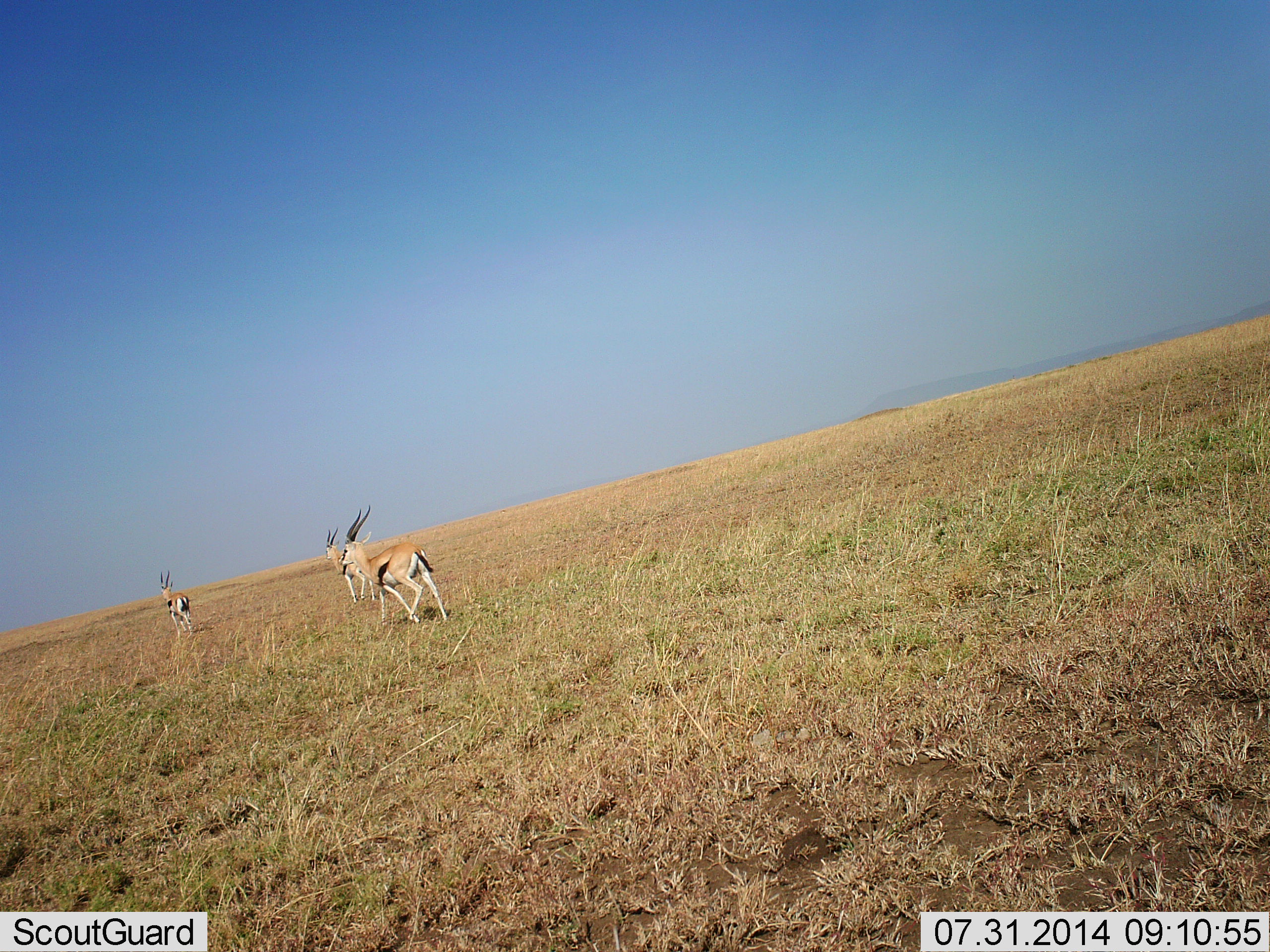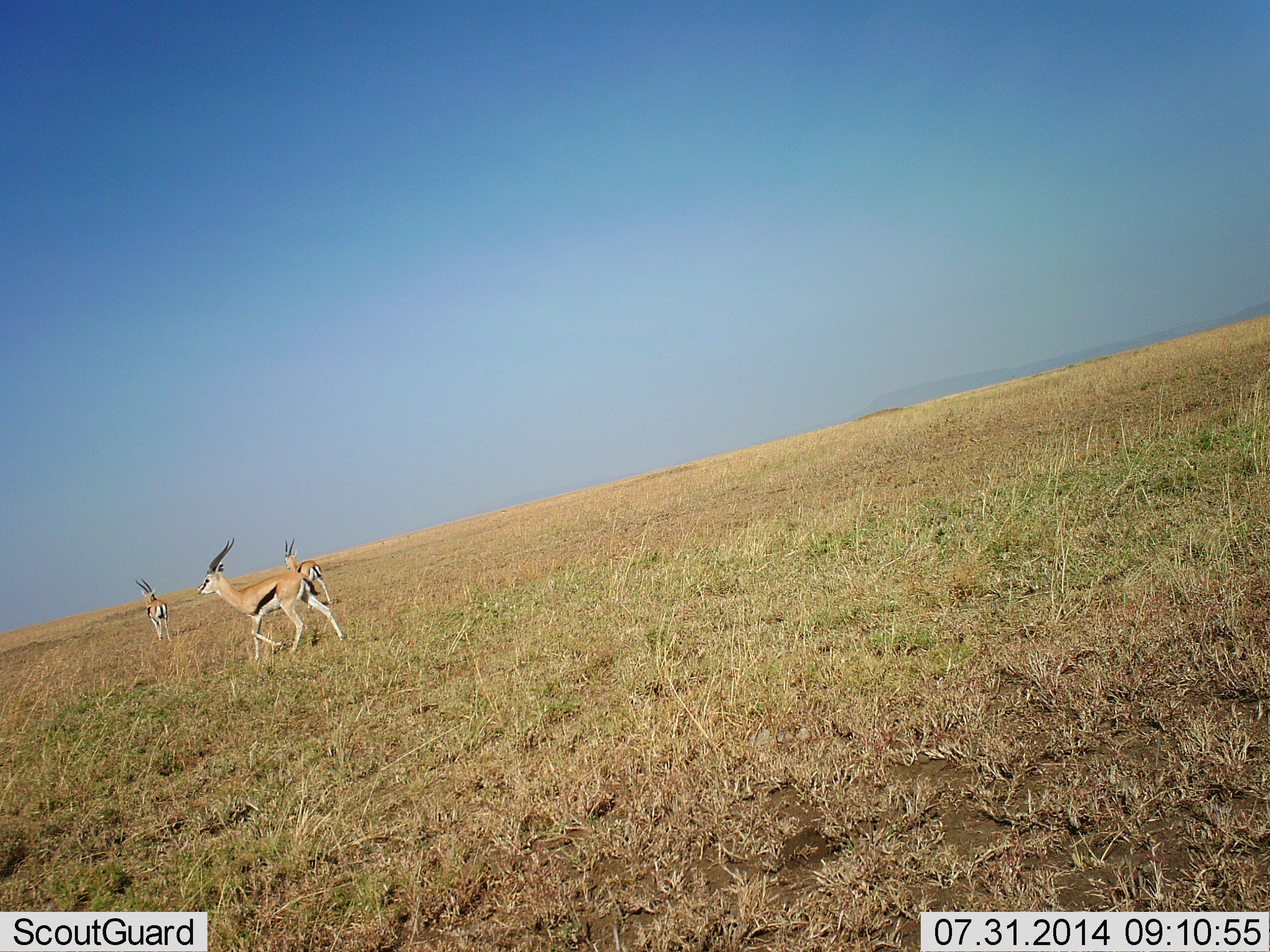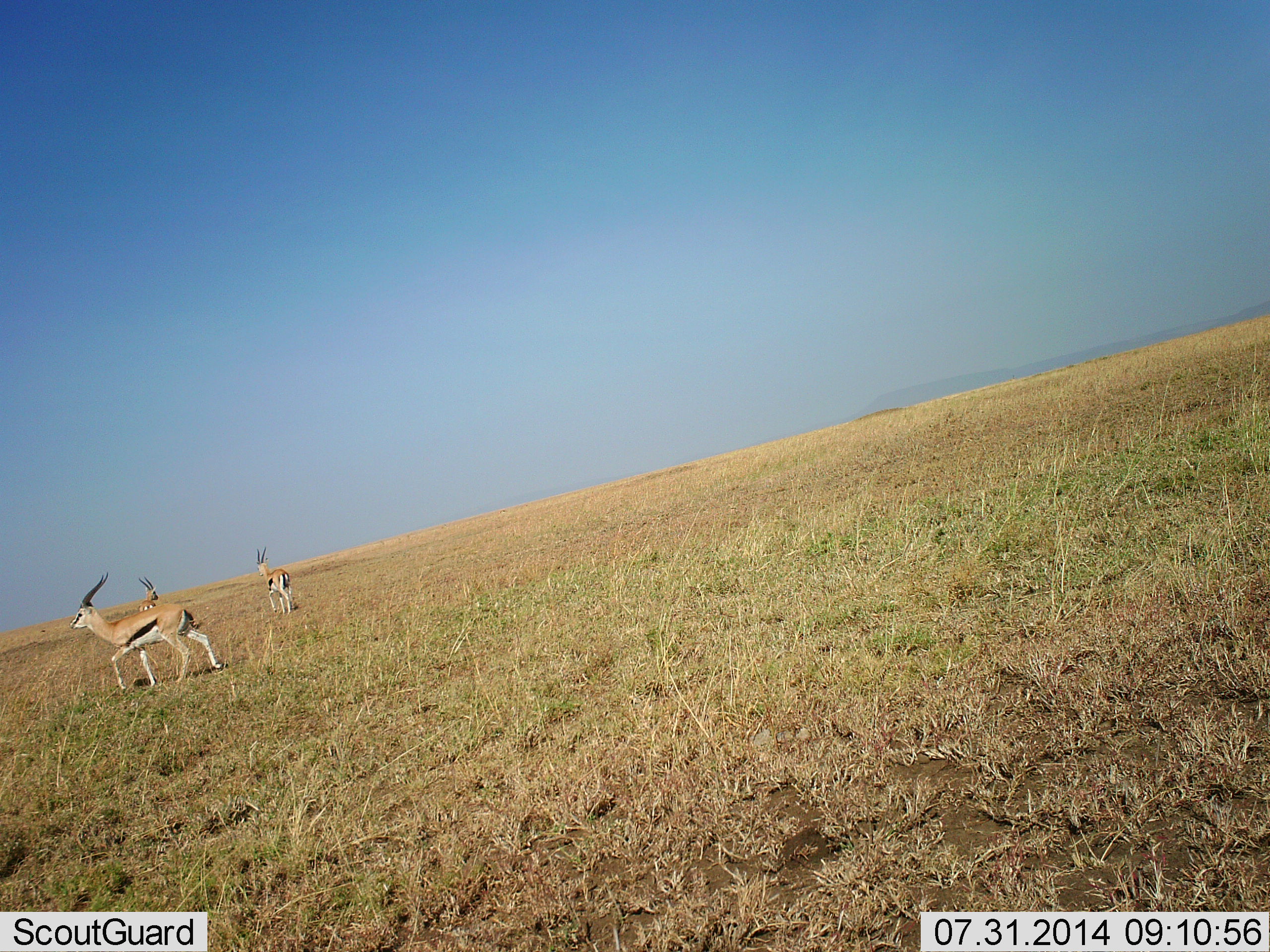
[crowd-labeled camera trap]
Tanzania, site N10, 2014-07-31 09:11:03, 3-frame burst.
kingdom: Animalia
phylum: Chordata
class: Mammalia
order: Artiodactyla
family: Bovidae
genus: Eudorcas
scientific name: Eudorcas thomsonii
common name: thomson's gazelle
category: gazellethomsons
Gazellethomsons (thomson's gazelle) (Eudorcas thomsonii), count 3. Behavior (volunteer vote fractions): standing 10%, resting 0%, moving 100%, interacting 0%. Young present (vote fraction): 0%. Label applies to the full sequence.